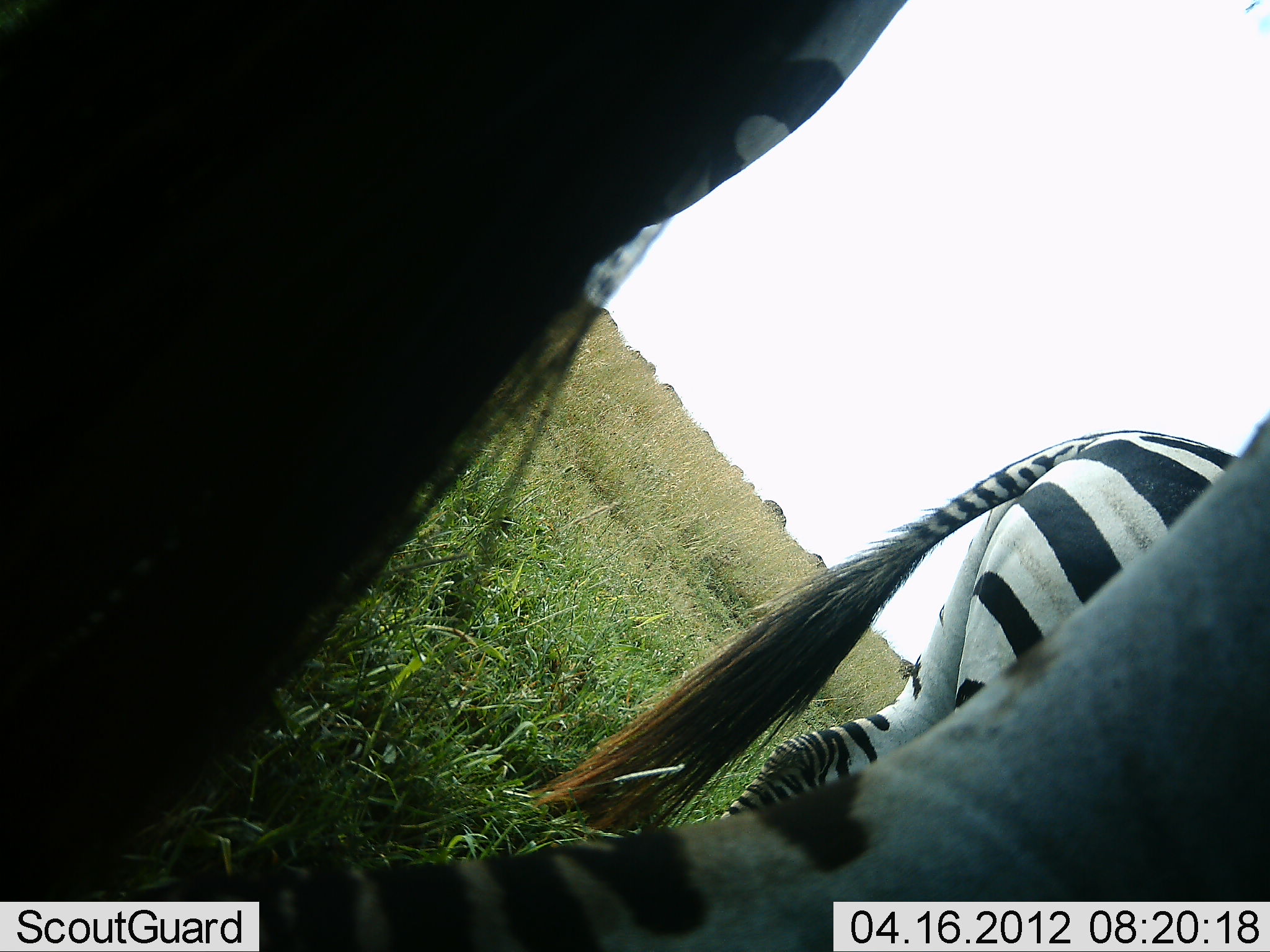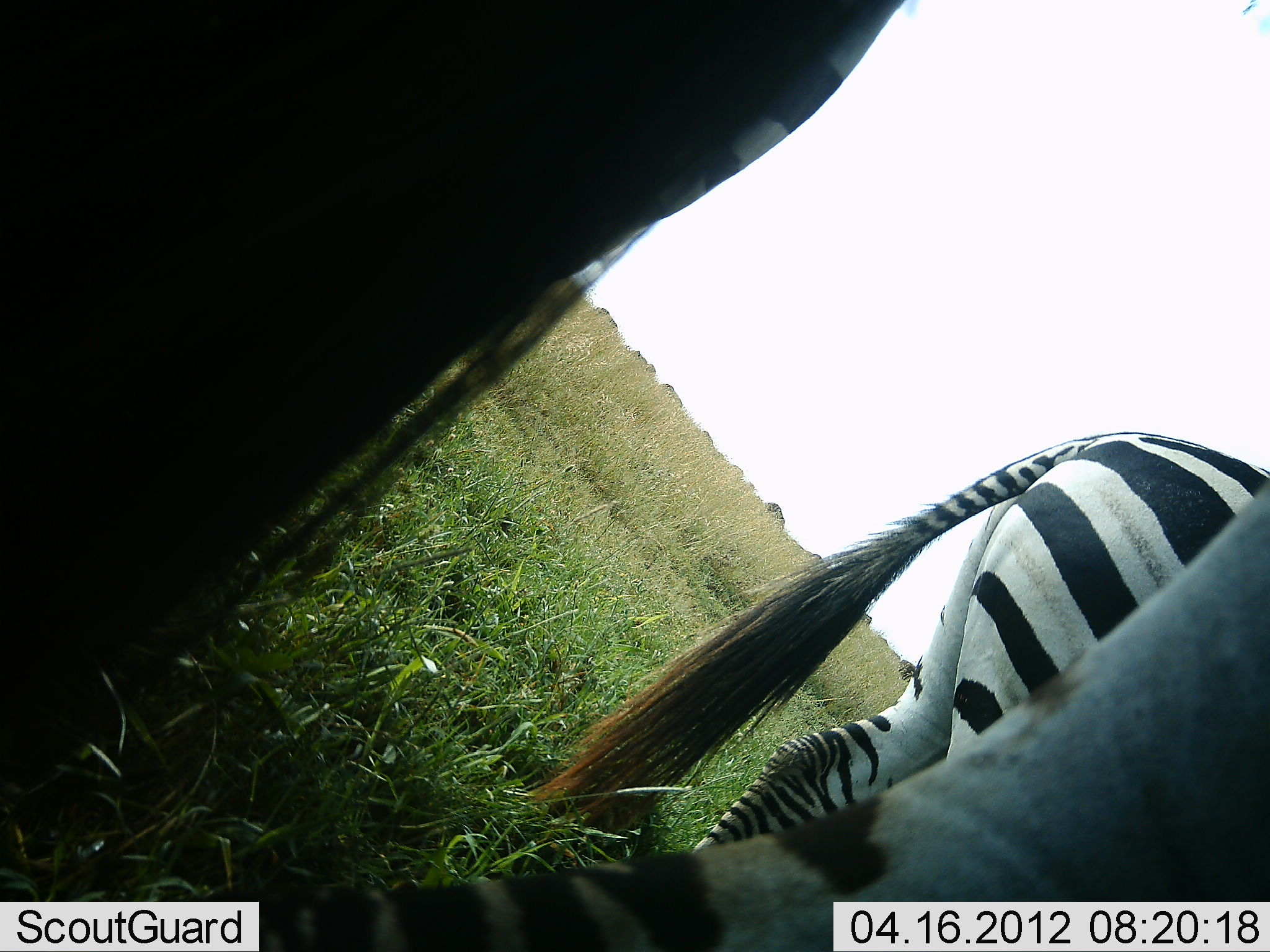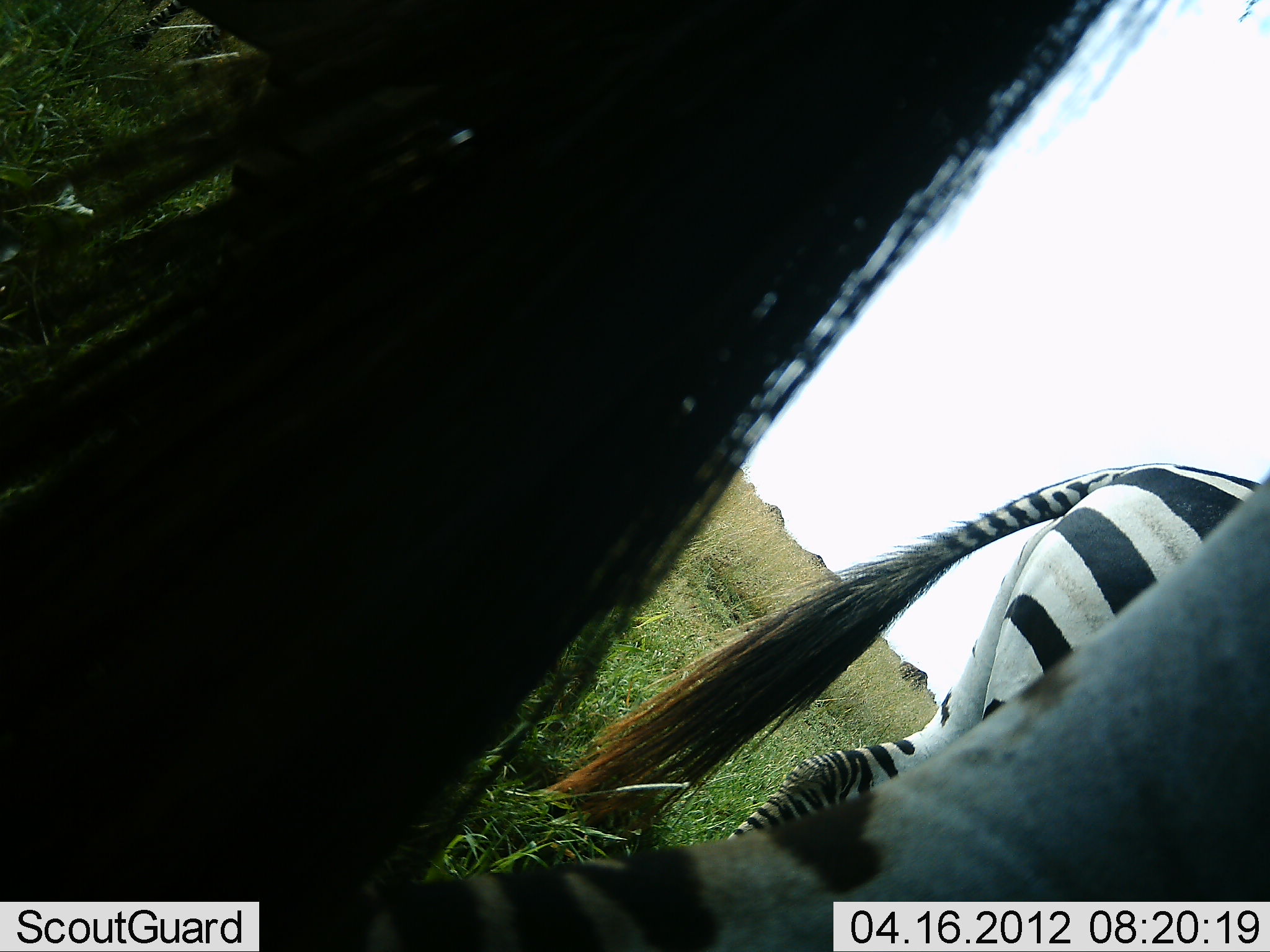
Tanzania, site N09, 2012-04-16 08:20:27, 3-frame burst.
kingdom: Animalia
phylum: Chordata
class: Mammalia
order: Perissodactyla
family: Equidae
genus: Equus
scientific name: Equus quagga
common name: plains zebra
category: zebra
Zebra (plains zebra) (Equus quagga), count 3. Behavior (volunteer vote fractions): standing 94%, resting 0%, moving 0%, interacting 0%. Young present (vote fraction): 0%. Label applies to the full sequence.